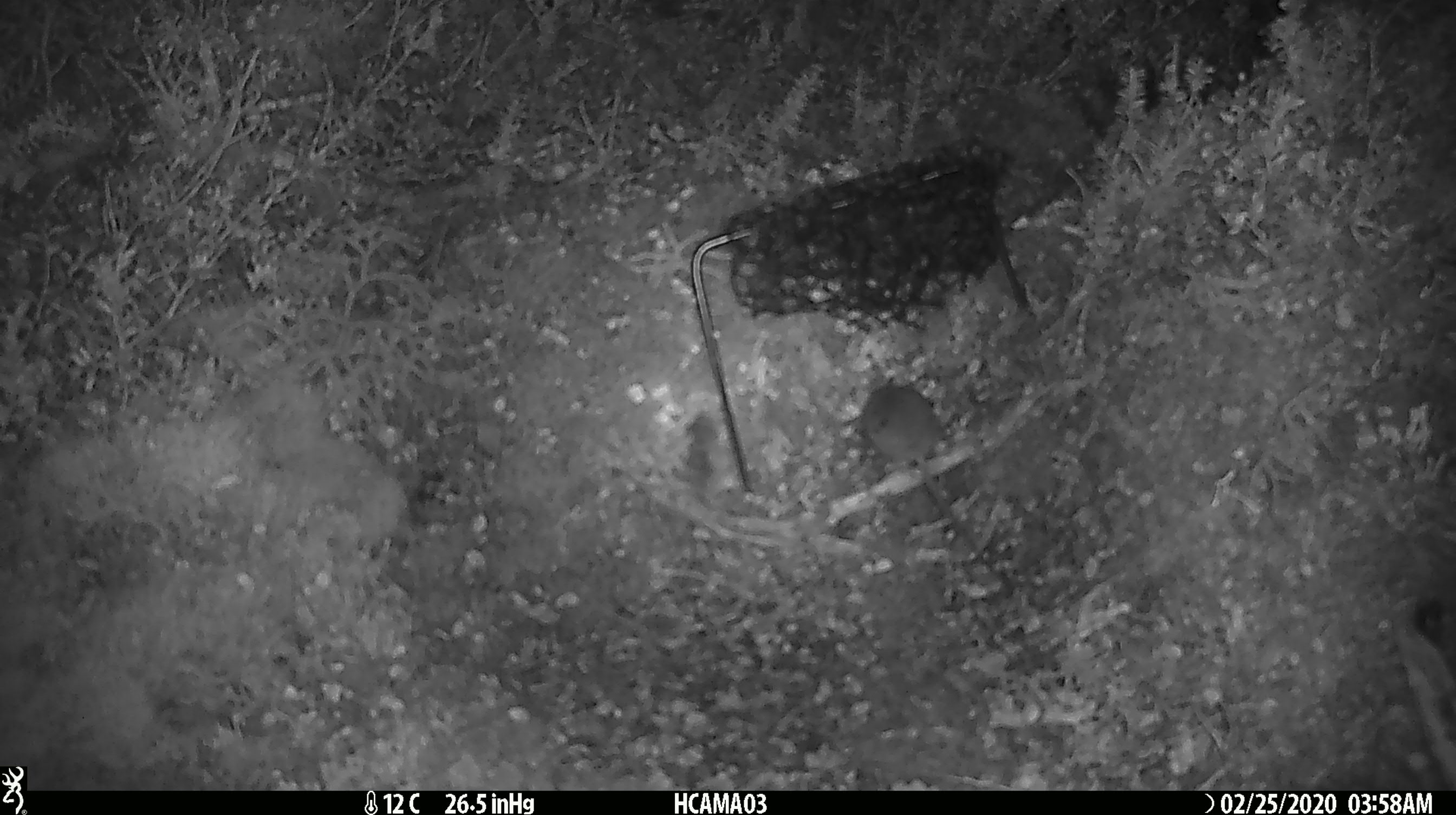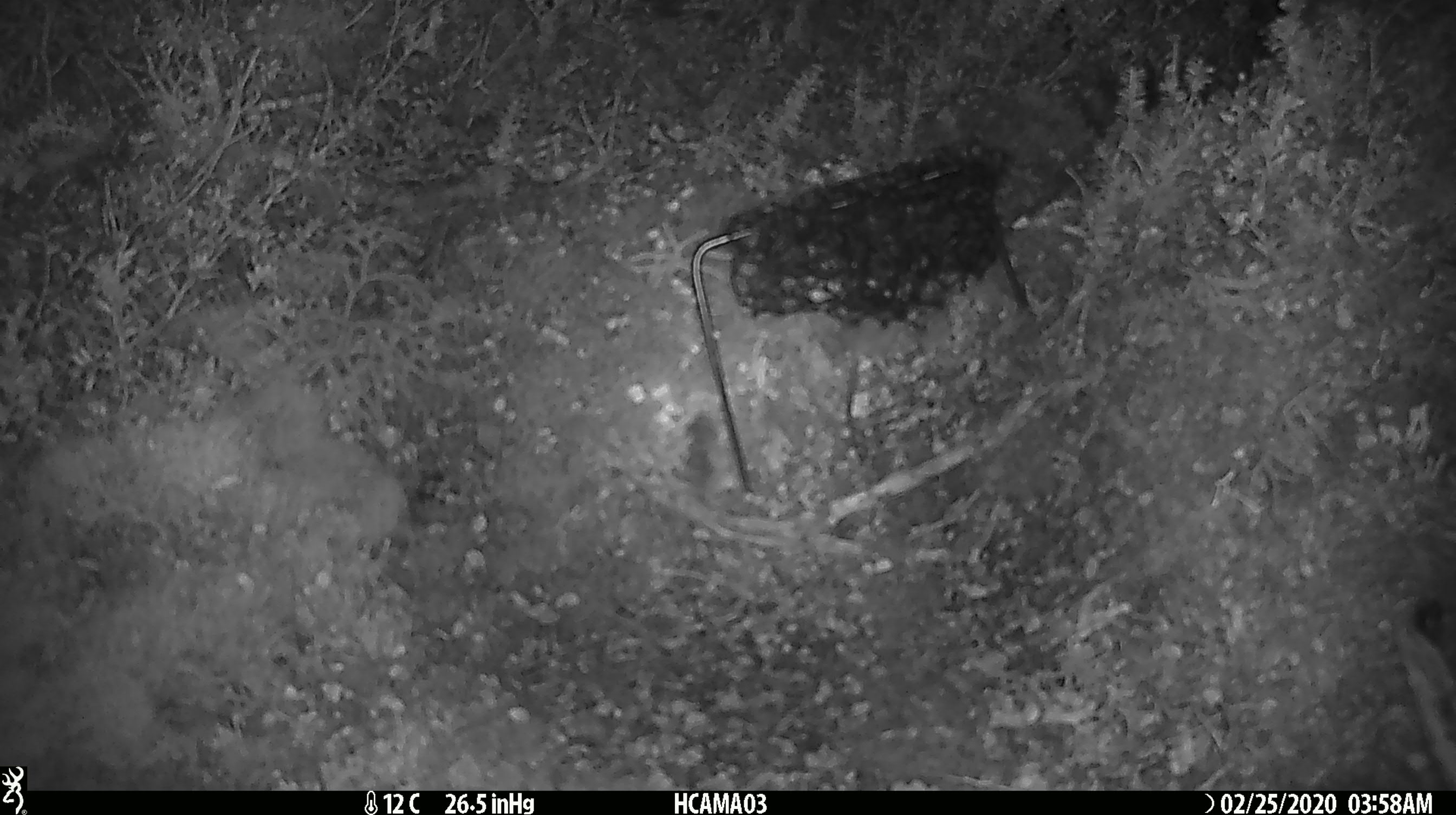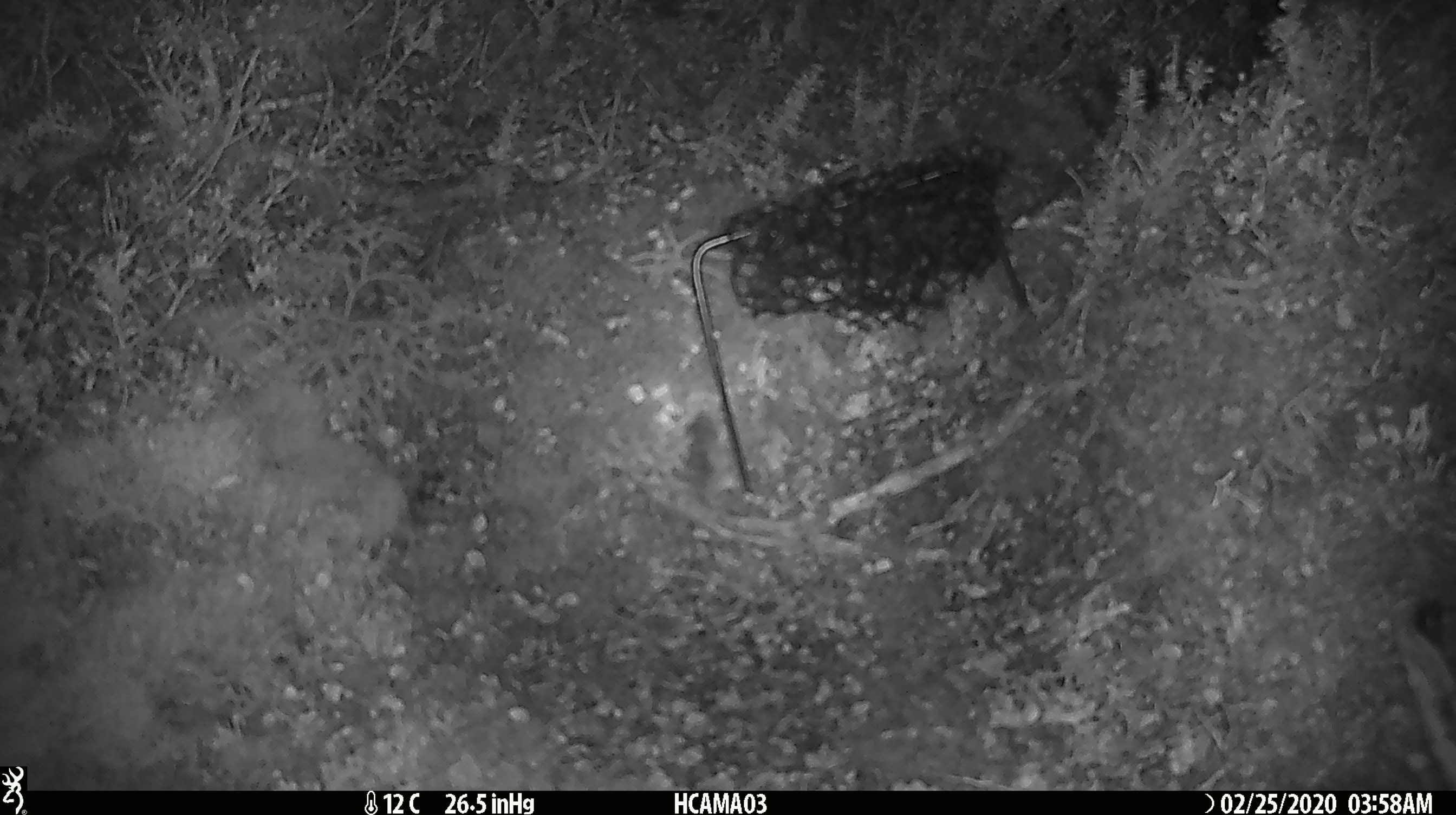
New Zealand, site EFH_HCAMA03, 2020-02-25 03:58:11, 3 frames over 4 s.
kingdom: Animalia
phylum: Chordata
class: Mammalia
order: Rodentia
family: Muridae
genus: Mus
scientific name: Mus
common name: mouse